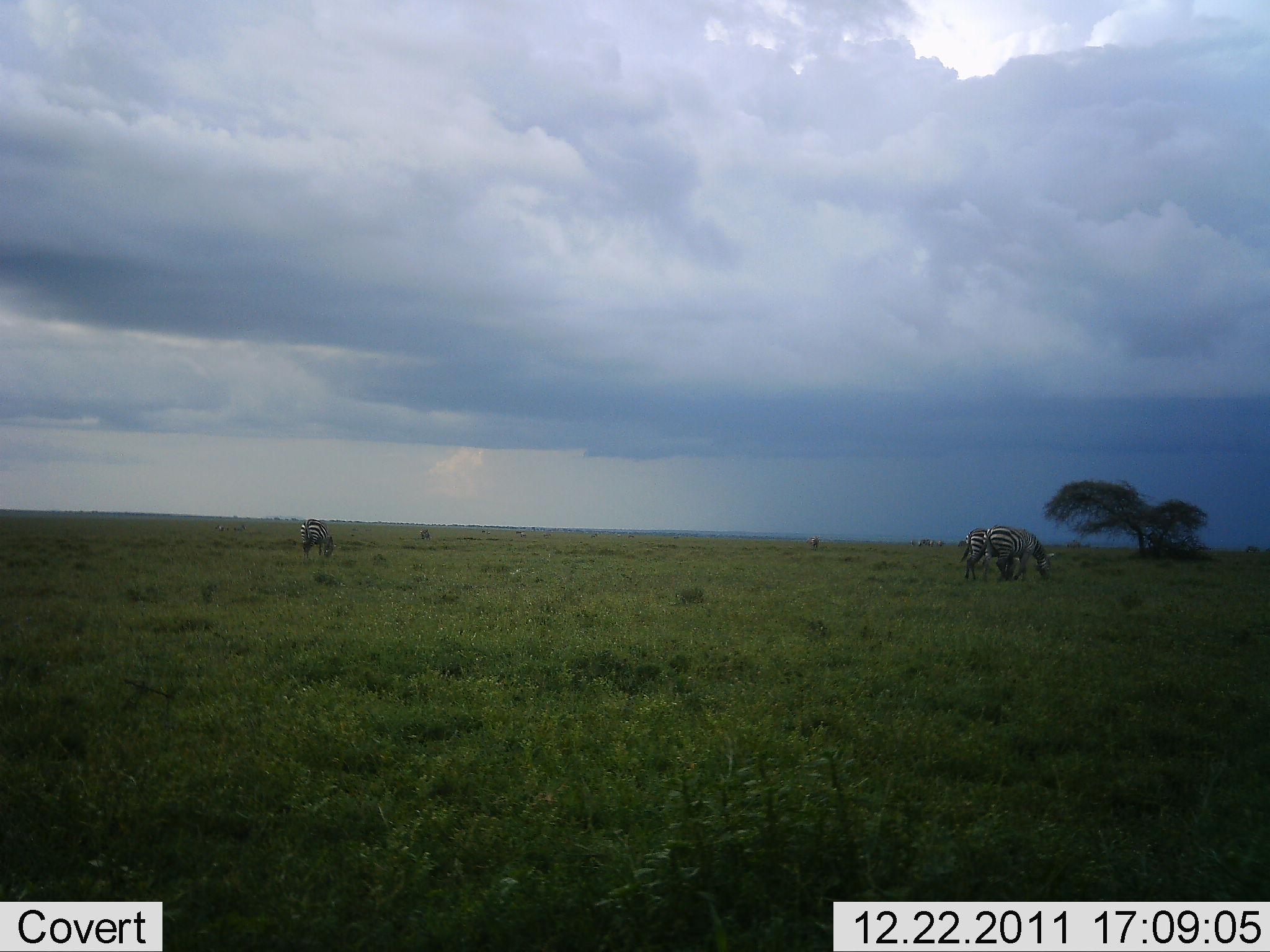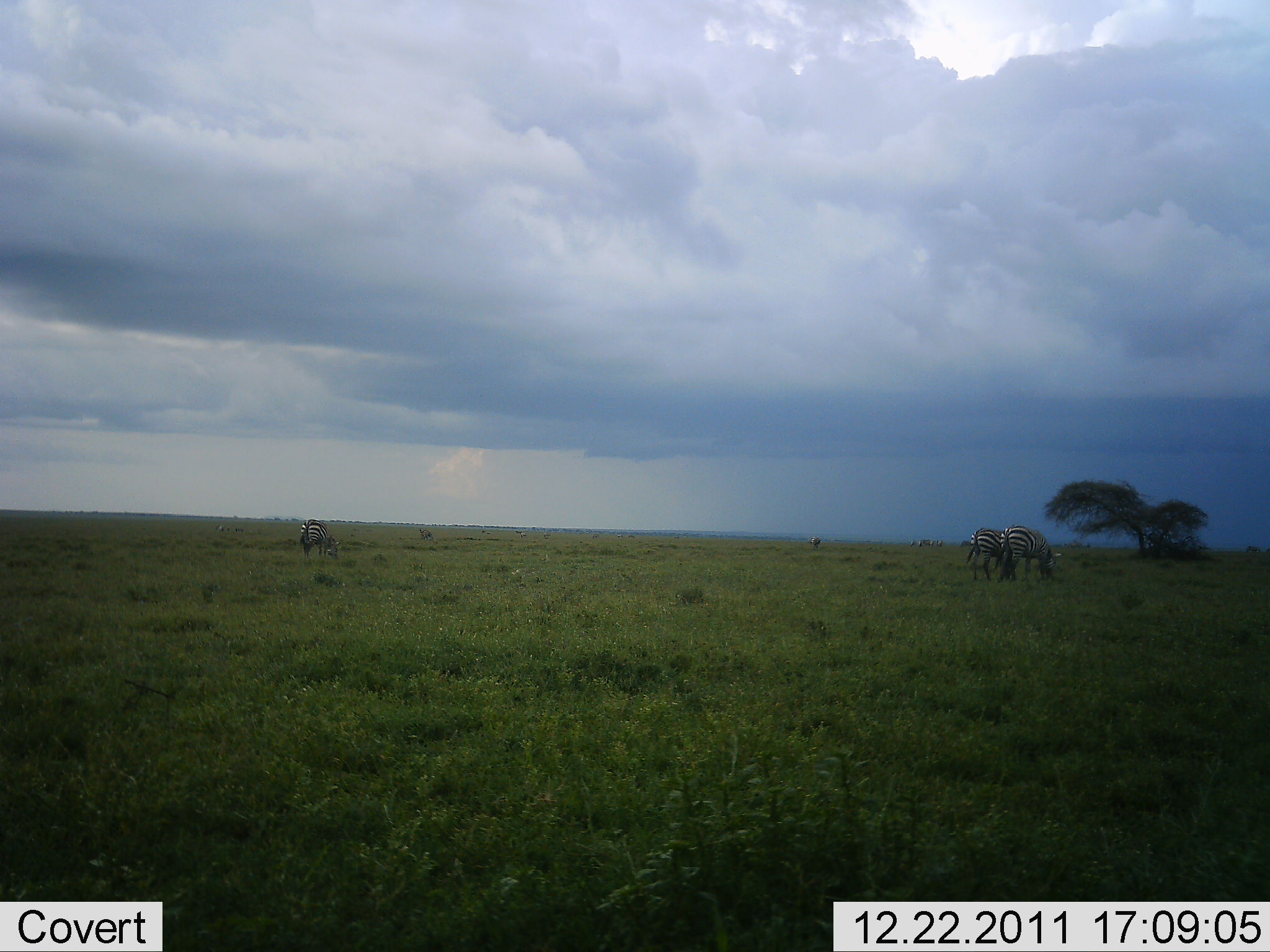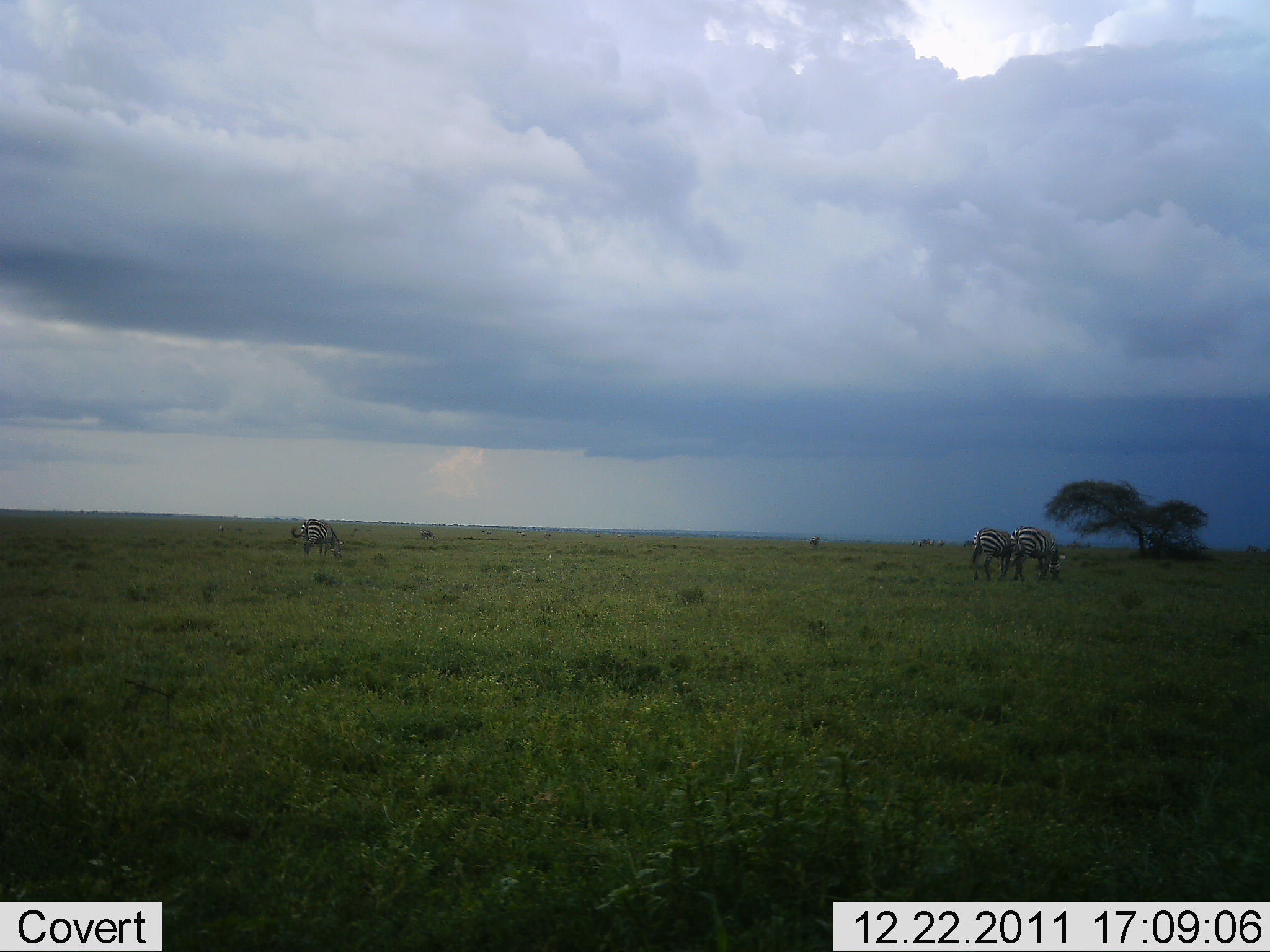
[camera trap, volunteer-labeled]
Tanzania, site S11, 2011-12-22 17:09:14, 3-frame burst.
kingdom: Animalia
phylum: Chordata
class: Mammalia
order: Perissodactyla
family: Equidae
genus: Equus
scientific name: Equus quagga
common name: plains zebra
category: zebra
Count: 3.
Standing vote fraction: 47%.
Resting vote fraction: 7%.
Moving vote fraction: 7%.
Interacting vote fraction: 0%.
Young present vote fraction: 0%.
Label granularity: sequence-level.